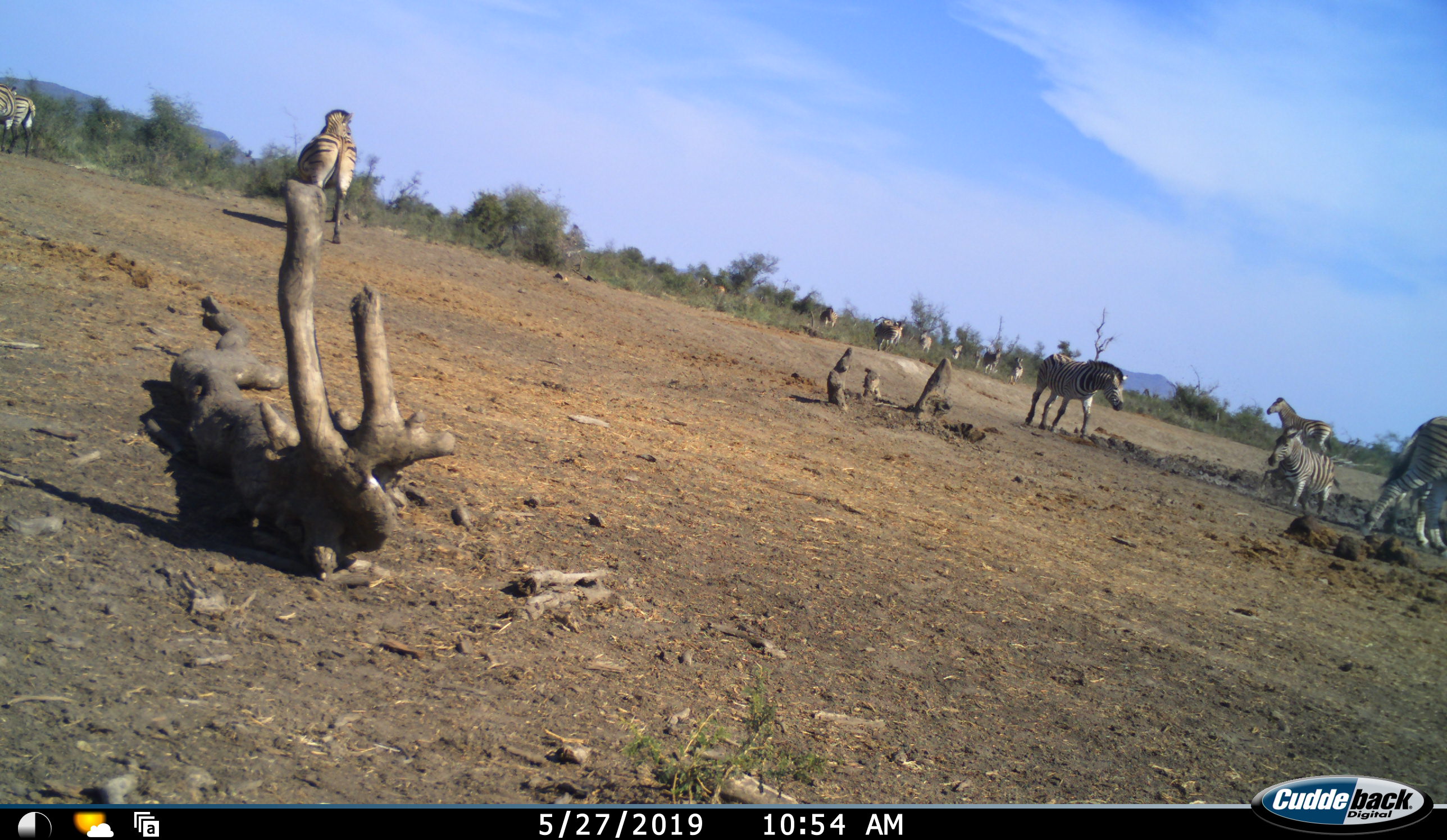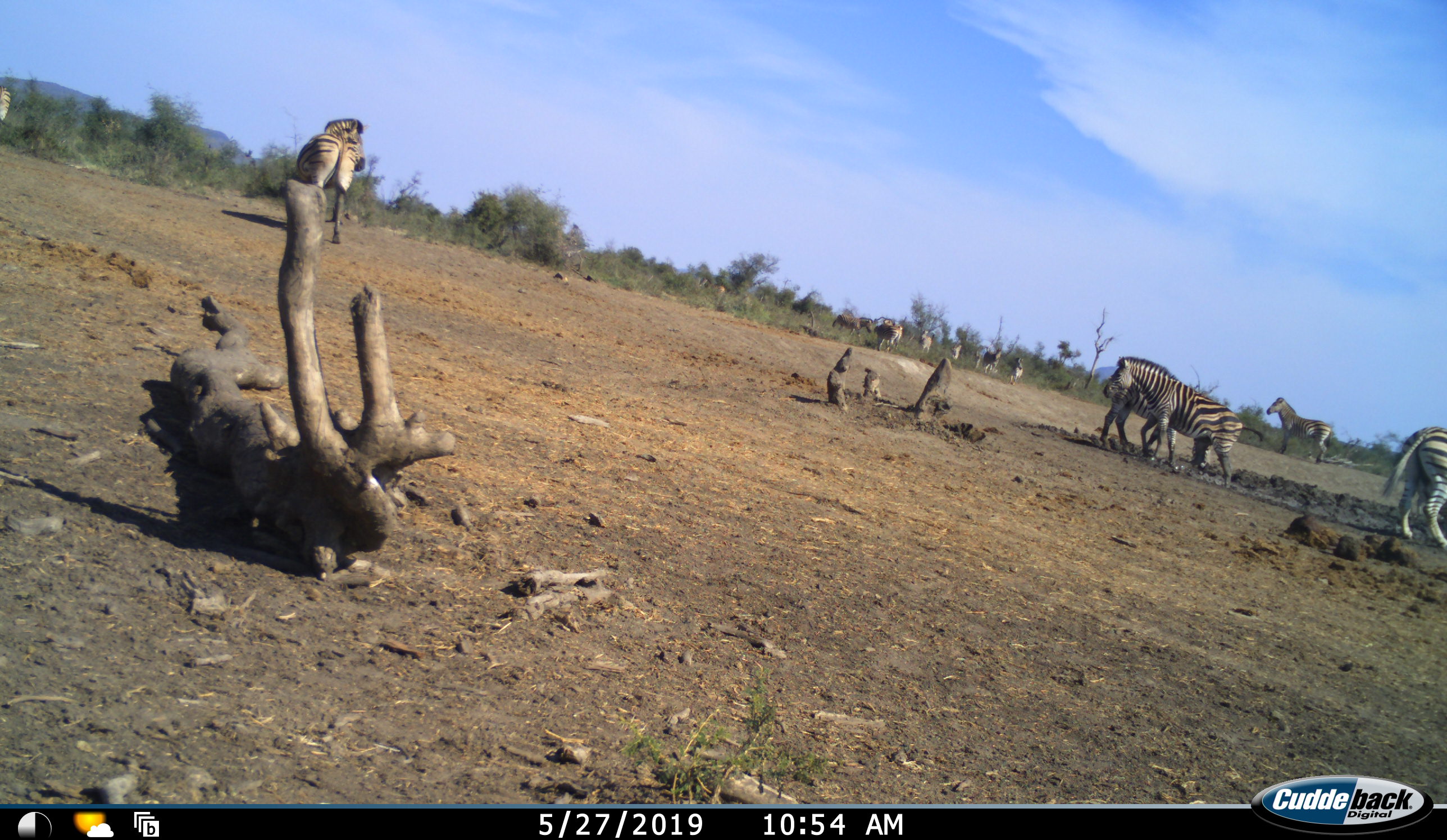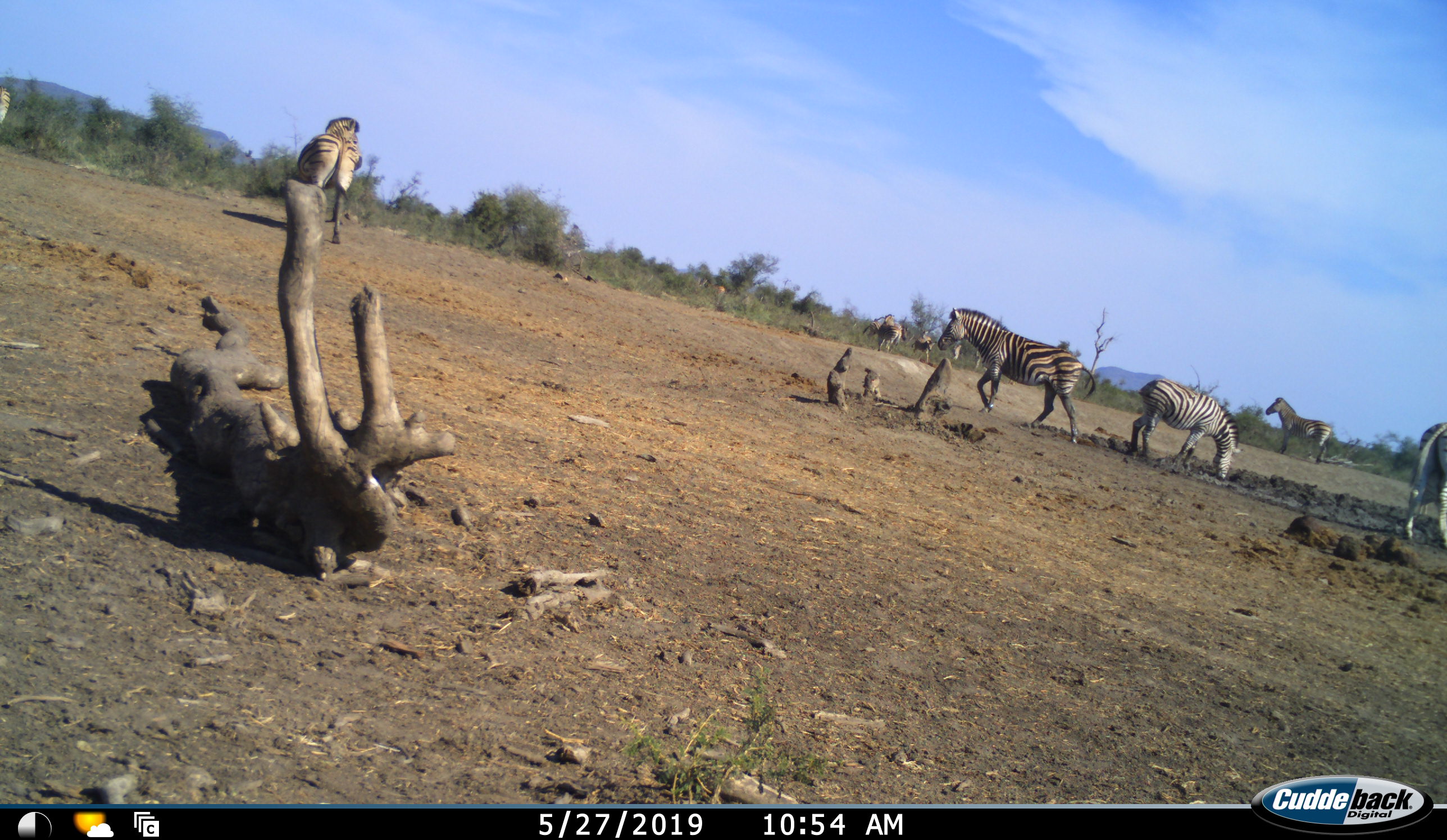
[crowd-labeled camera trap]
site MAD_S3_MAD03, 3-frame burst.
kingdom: Animalia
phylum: Chordata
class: Mammalia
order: Perissodactyla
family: Equidae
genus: Equus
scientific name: Equus quagga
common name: plains zebra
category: zebraplains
Zebraplains (plains zebra) (Equus quagga), count 11-50. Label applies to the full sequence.